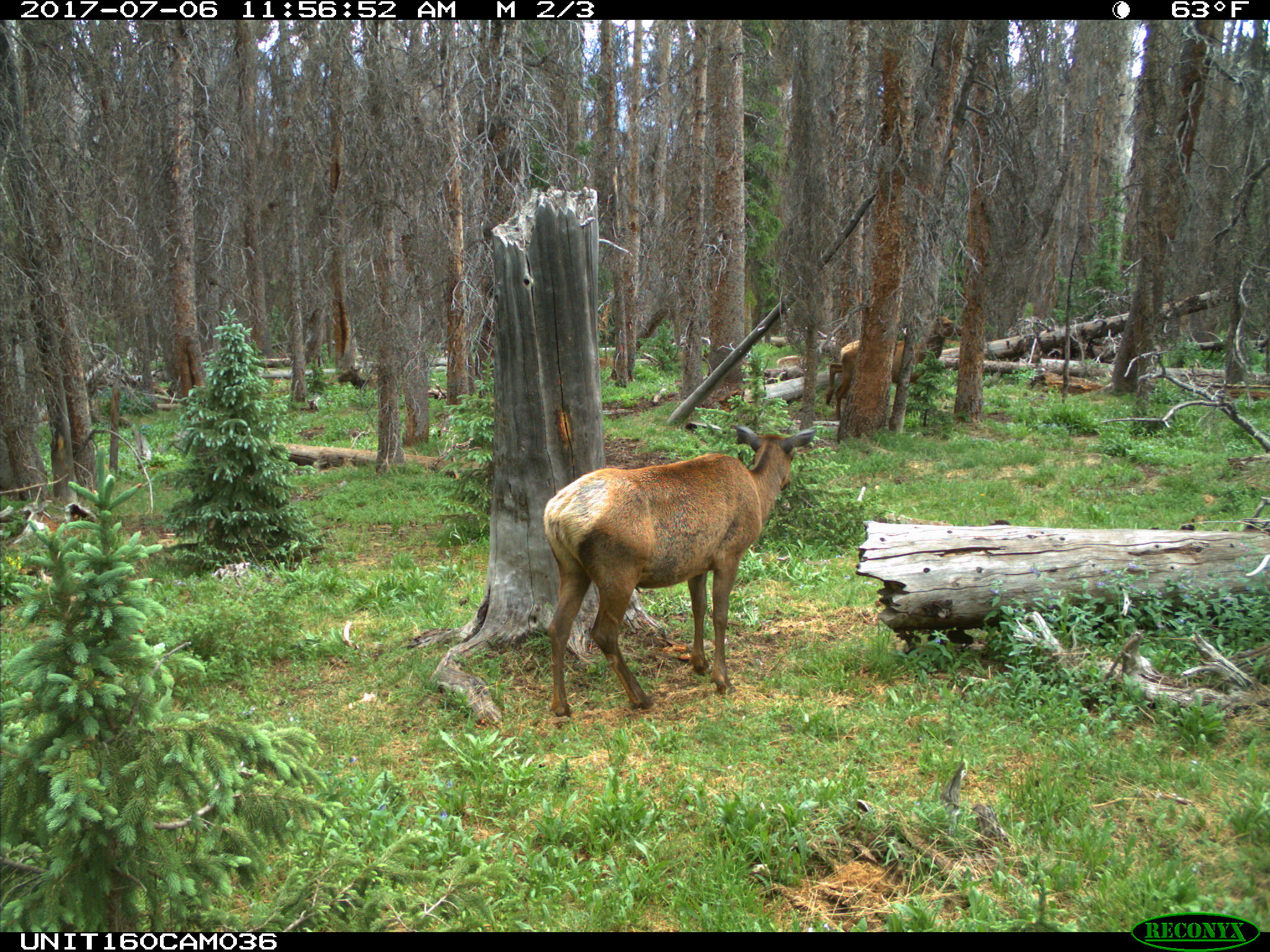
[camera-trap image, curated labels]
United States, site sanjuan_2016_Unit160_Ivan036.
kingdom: Animalia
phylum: Chordata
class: Mammalia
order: Artiodactyla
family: Cervidae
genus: Cervus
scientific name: Cervus elaphus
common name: red deer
Cervus elaphus (red deer).